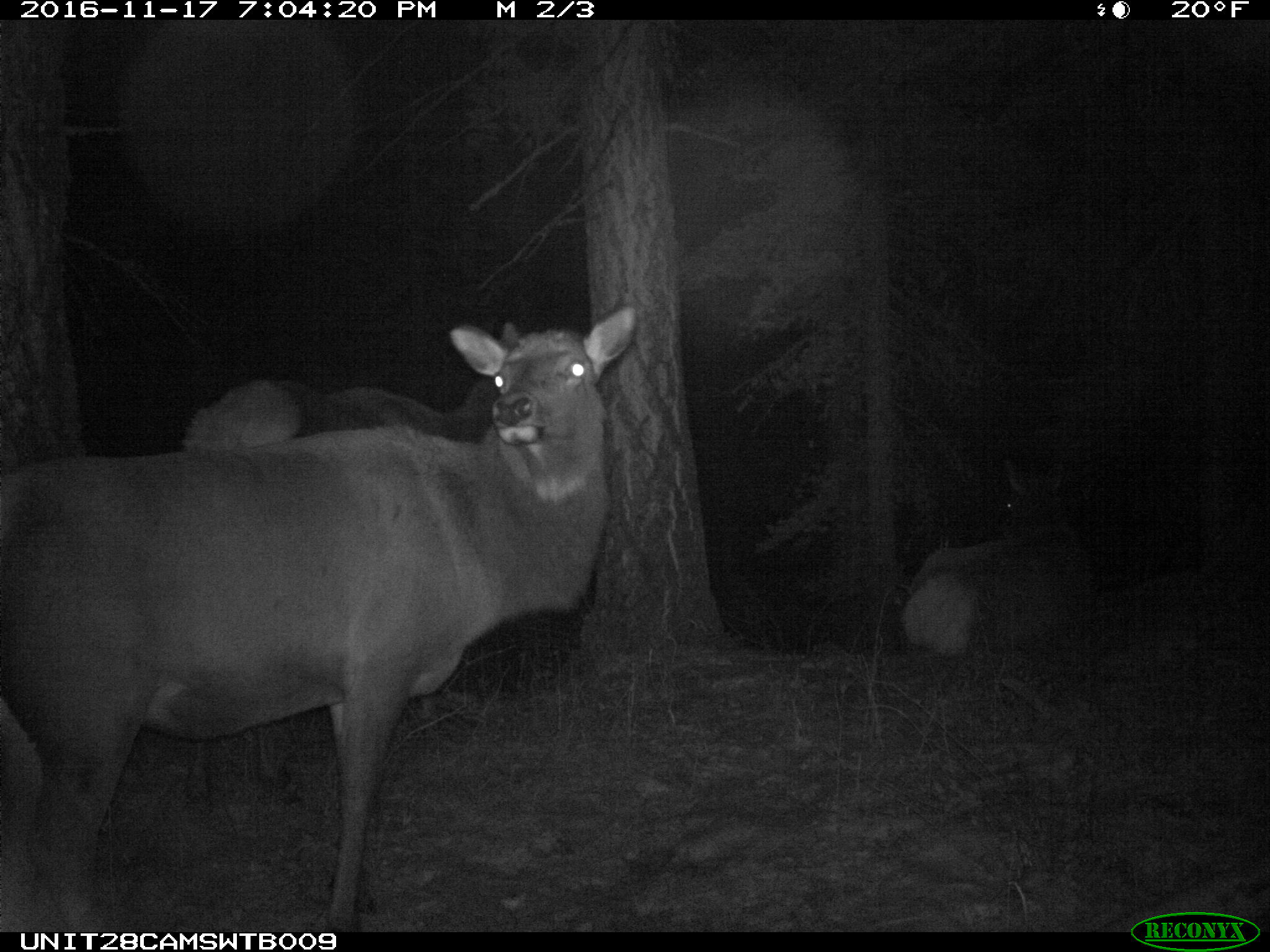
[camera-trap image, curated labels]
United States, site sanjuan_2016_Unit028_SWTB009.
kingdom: Animalia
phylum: Chordata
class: Mammalia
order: Artiodactyla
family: Cervidae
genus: Cervus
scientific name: Cervus elaphus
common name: red deer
Cervus elaphus (red deer).